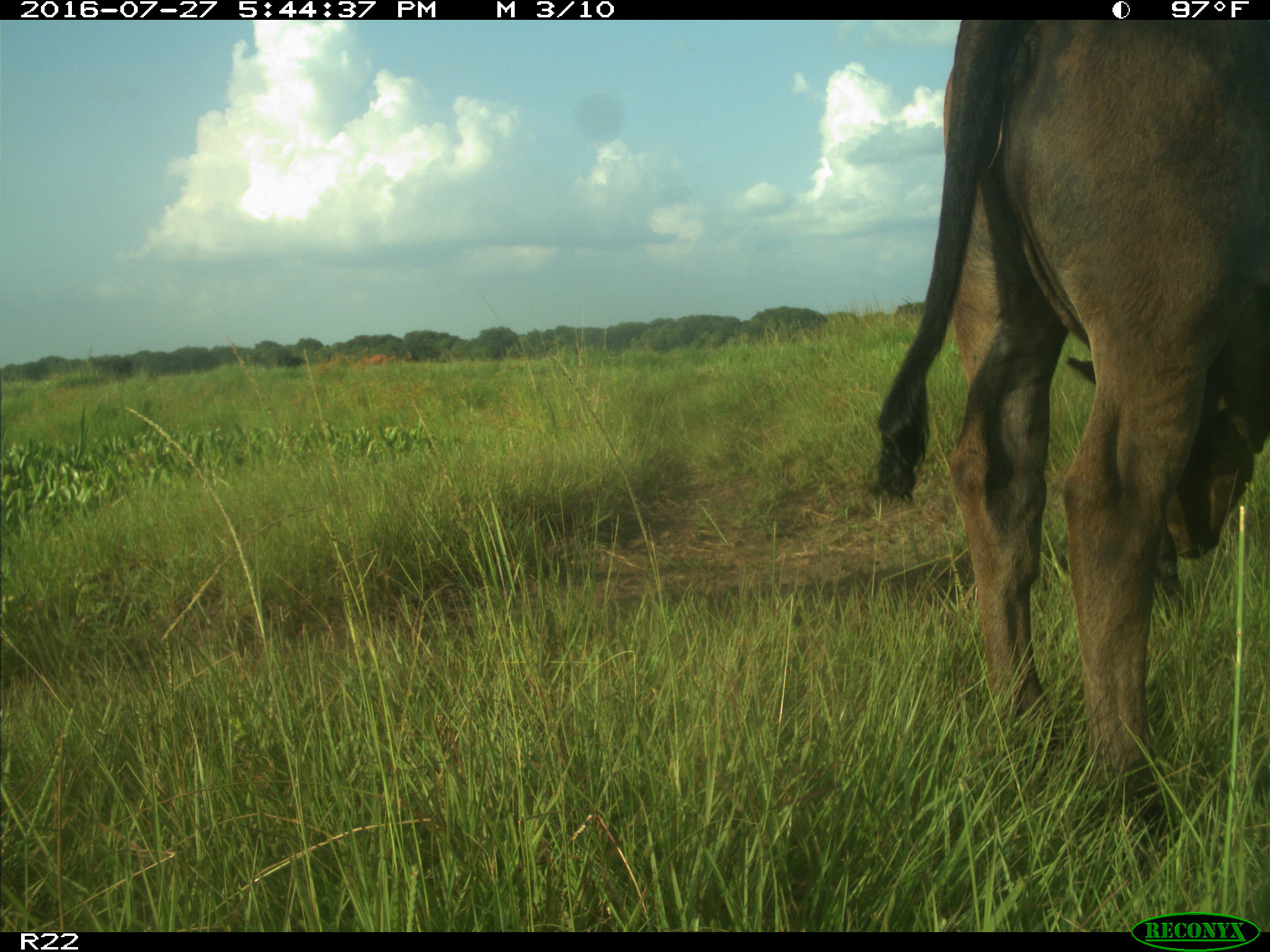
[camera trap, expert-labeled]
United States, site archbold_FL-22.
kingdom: Animalia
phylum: Chordata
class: Mammalia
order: Artiodactyla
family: Bovidae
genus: Bos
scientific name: Bos taurus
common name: domestic cow